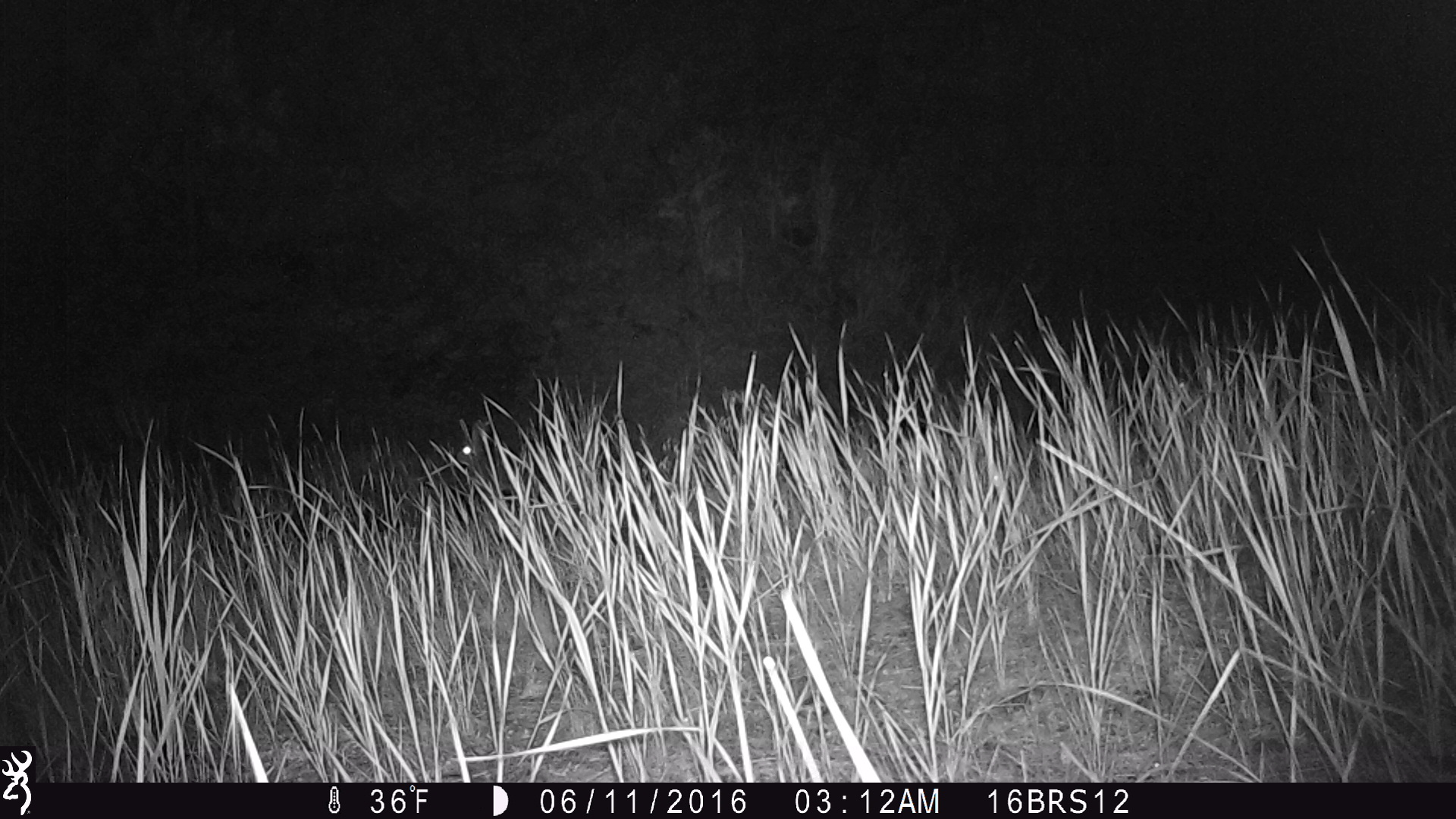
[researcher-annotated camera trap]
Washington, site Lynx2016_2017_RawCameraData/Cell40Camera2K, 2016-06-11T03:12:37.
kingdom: Animalia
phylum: Chordata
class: Mammalia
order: Lagomorpha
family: Leporidae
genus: Lepus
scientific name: Lepus americanus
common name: snowshoe hare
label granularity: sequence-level